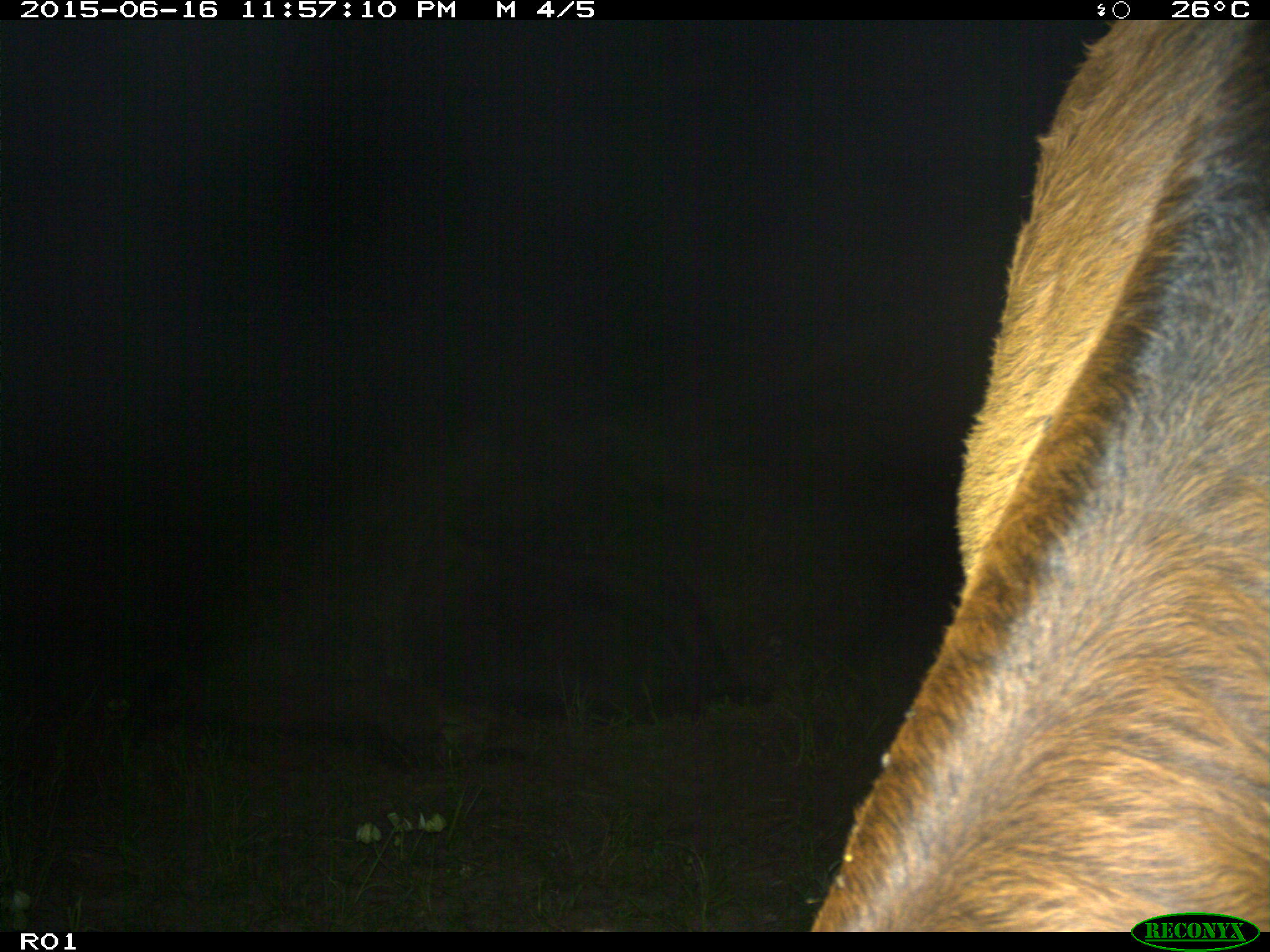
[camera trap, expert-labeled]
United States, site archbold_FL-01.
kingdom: Animalia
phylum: Chordata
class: Mammalia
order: Artiodactyla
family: Bovidae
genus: Bos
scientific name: Bos taurus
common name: domestic cow